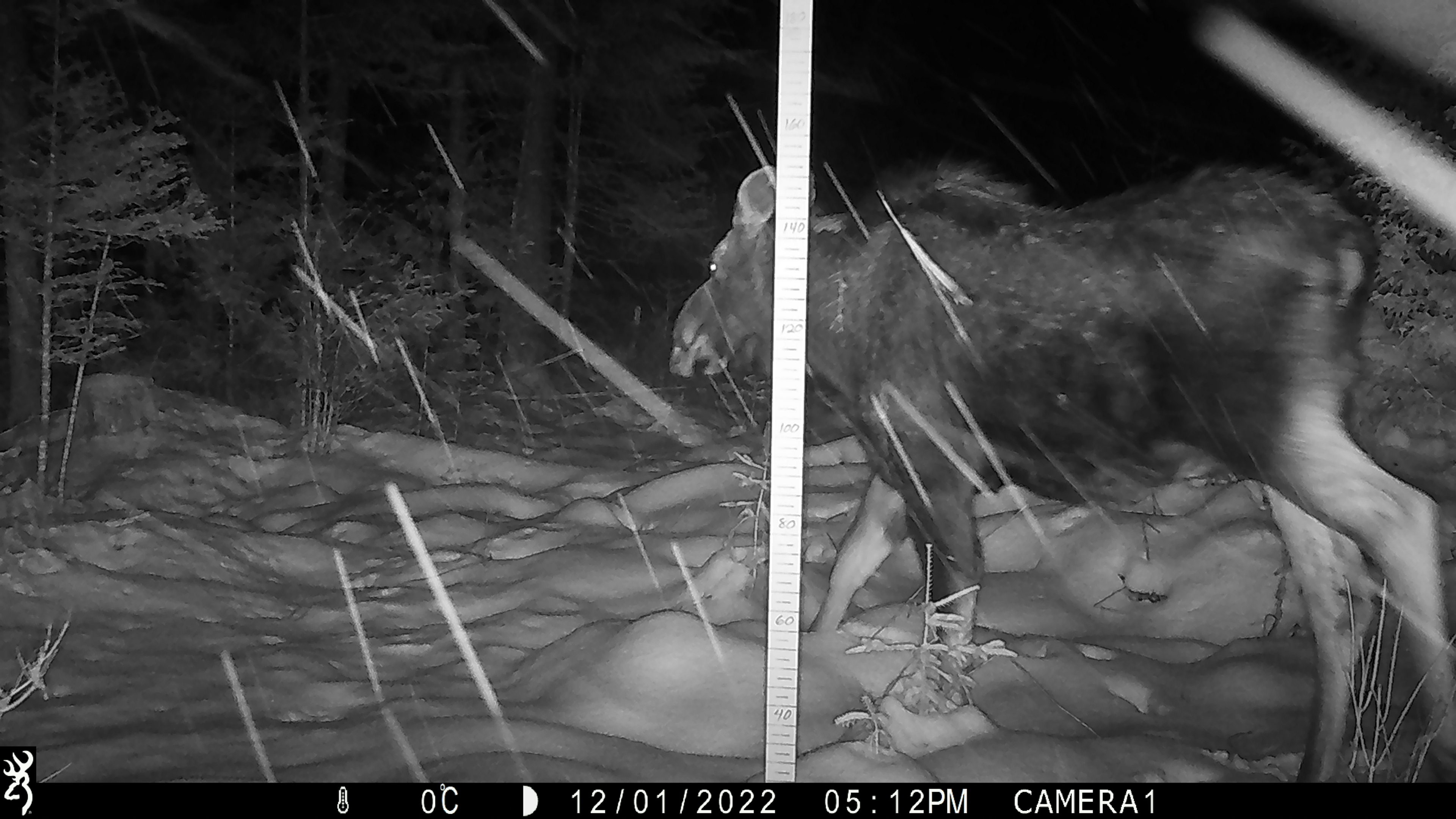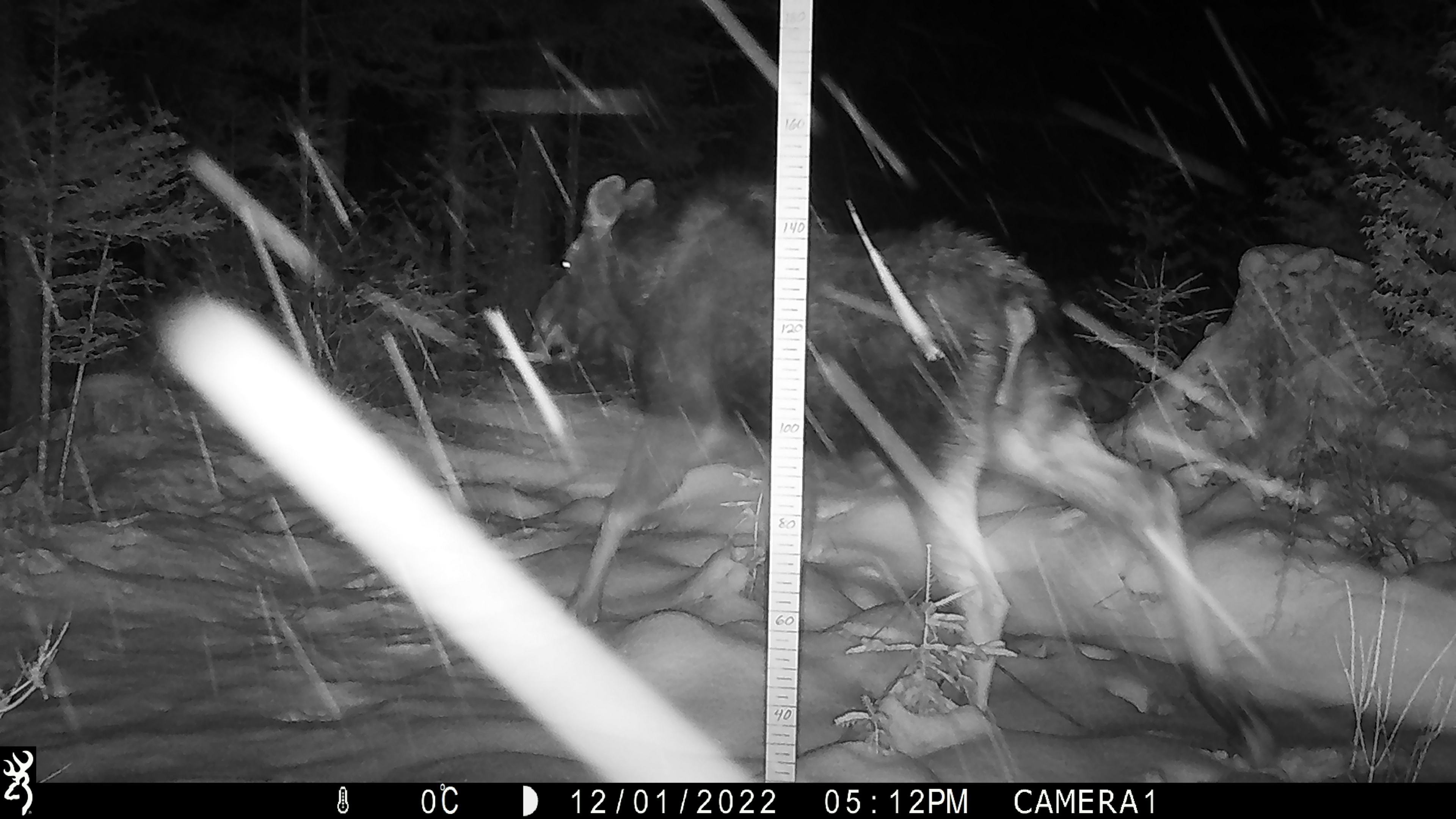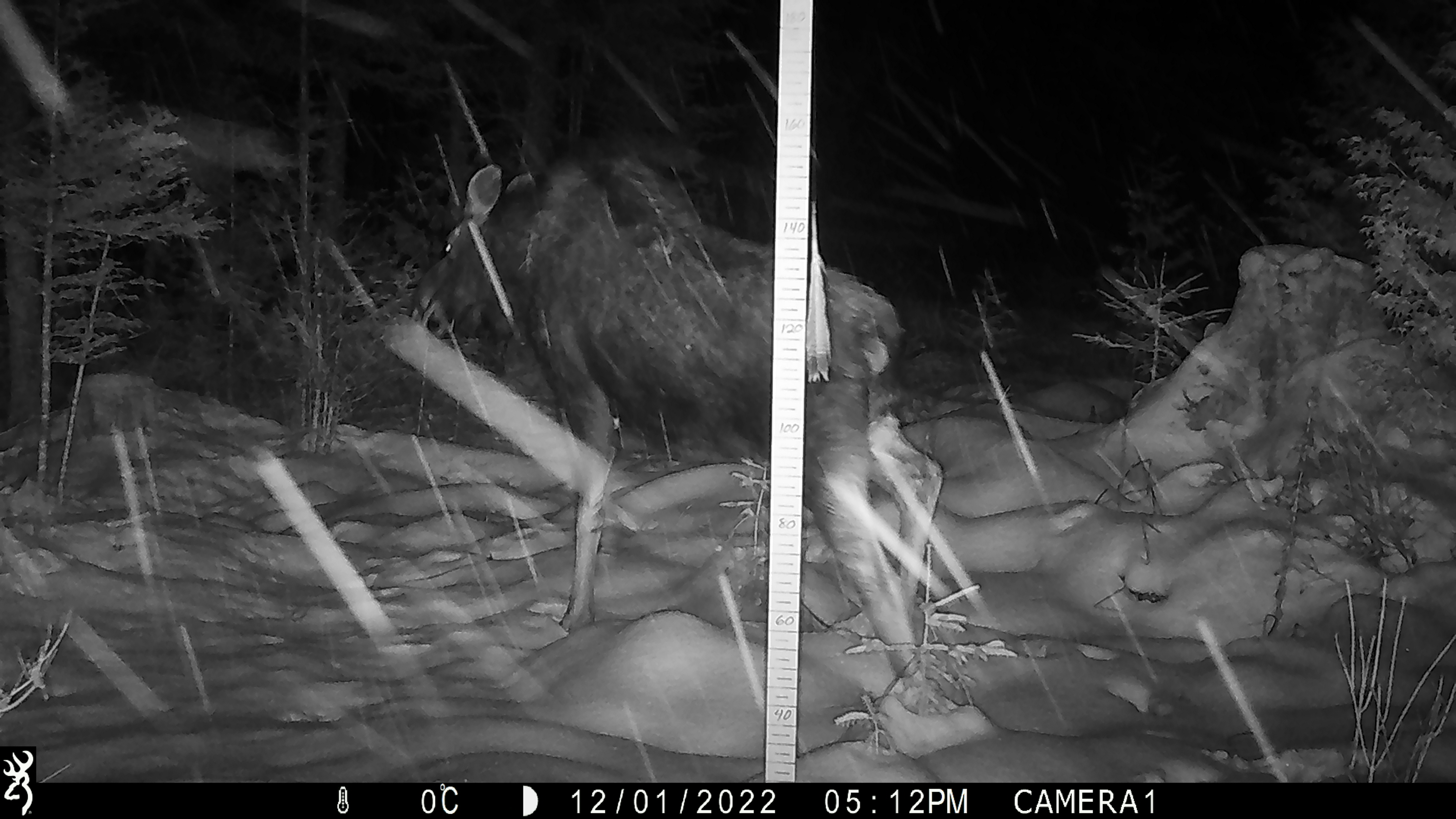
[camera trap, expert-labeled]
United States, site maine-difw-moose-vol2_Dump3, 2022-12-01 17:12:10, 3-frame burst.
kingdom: Animalia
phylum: Chordata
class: Mammalia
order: Artiodactyla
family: Cervidae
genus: Alces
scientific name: Alces alces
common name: moose